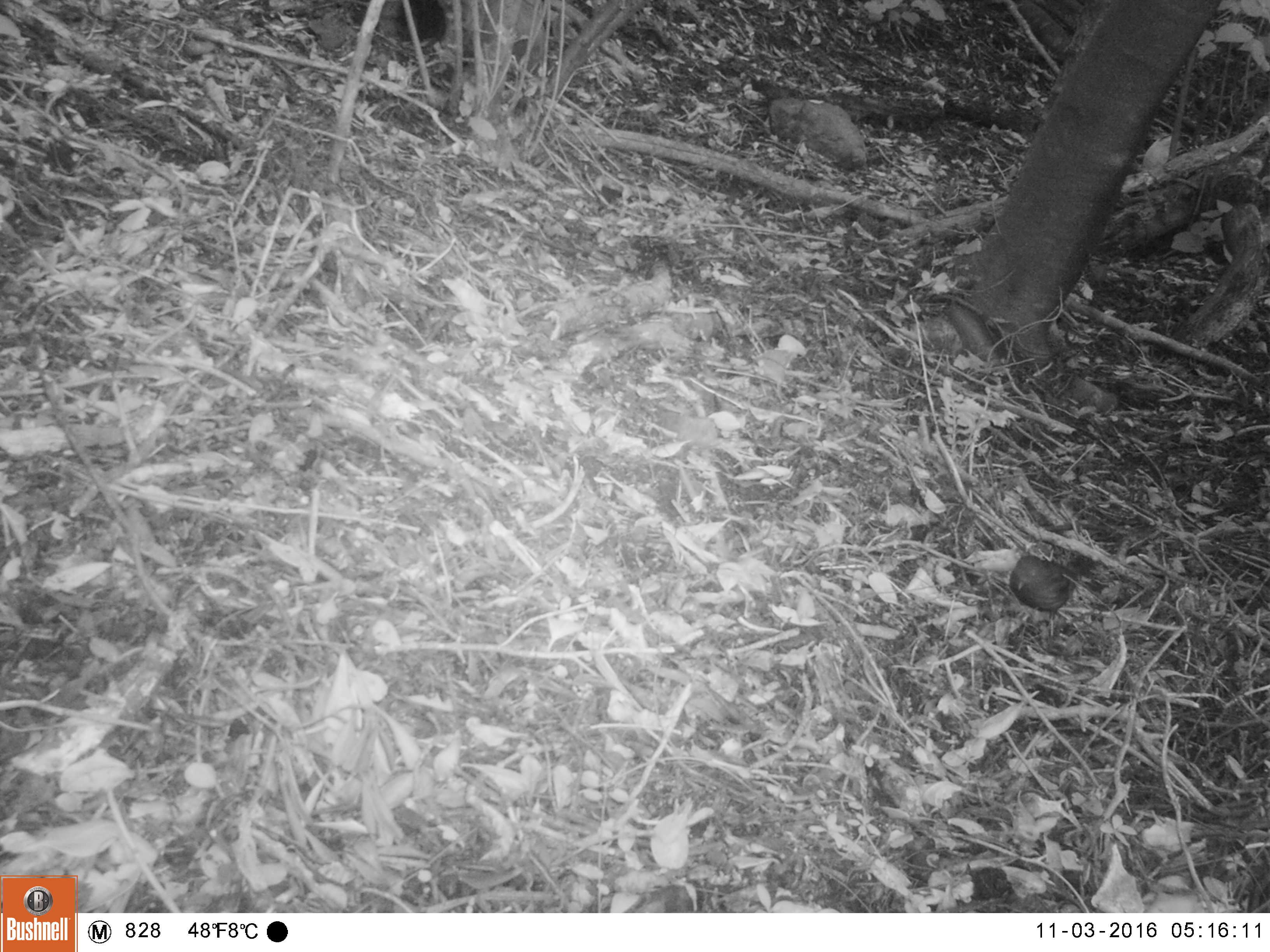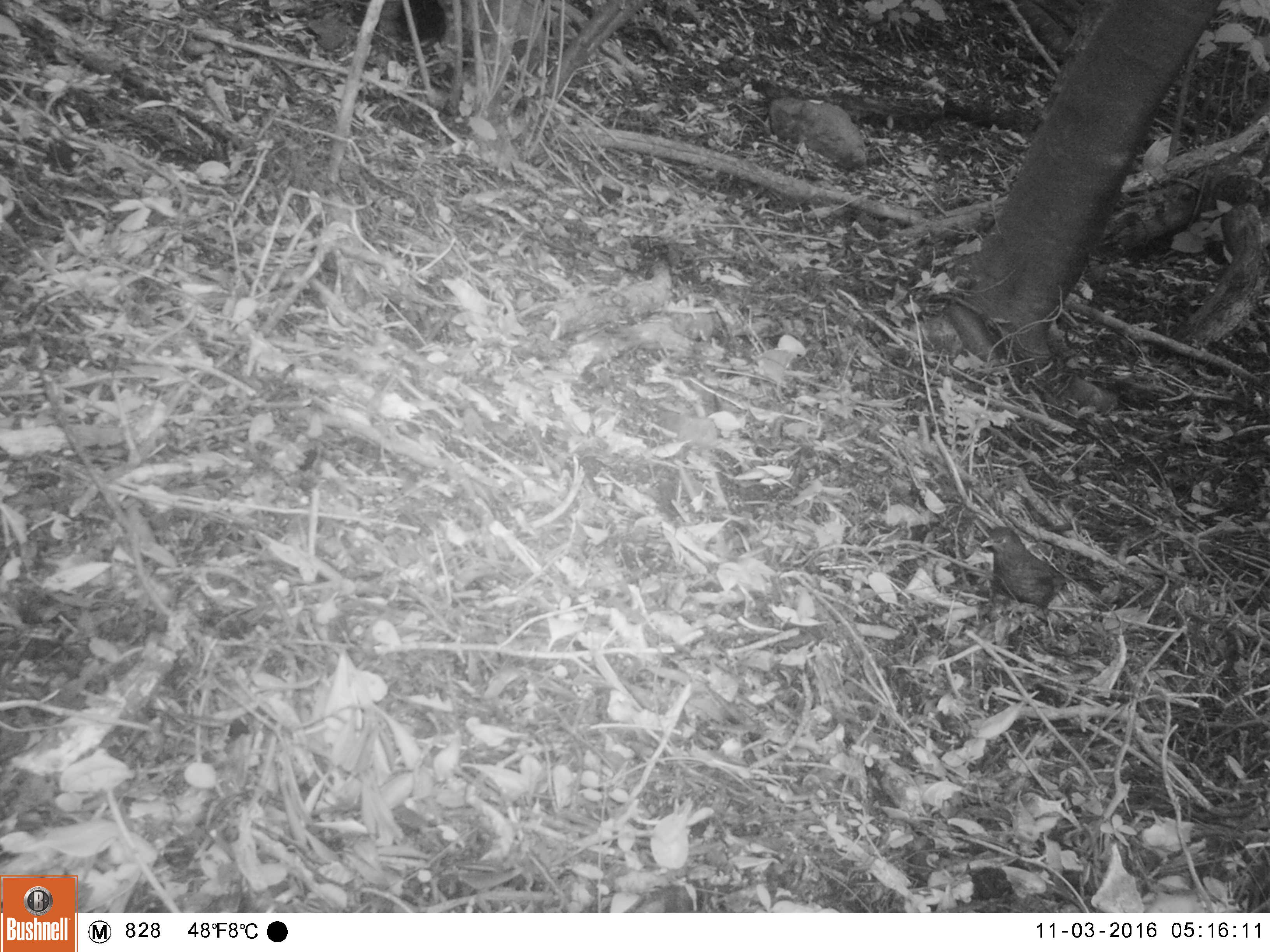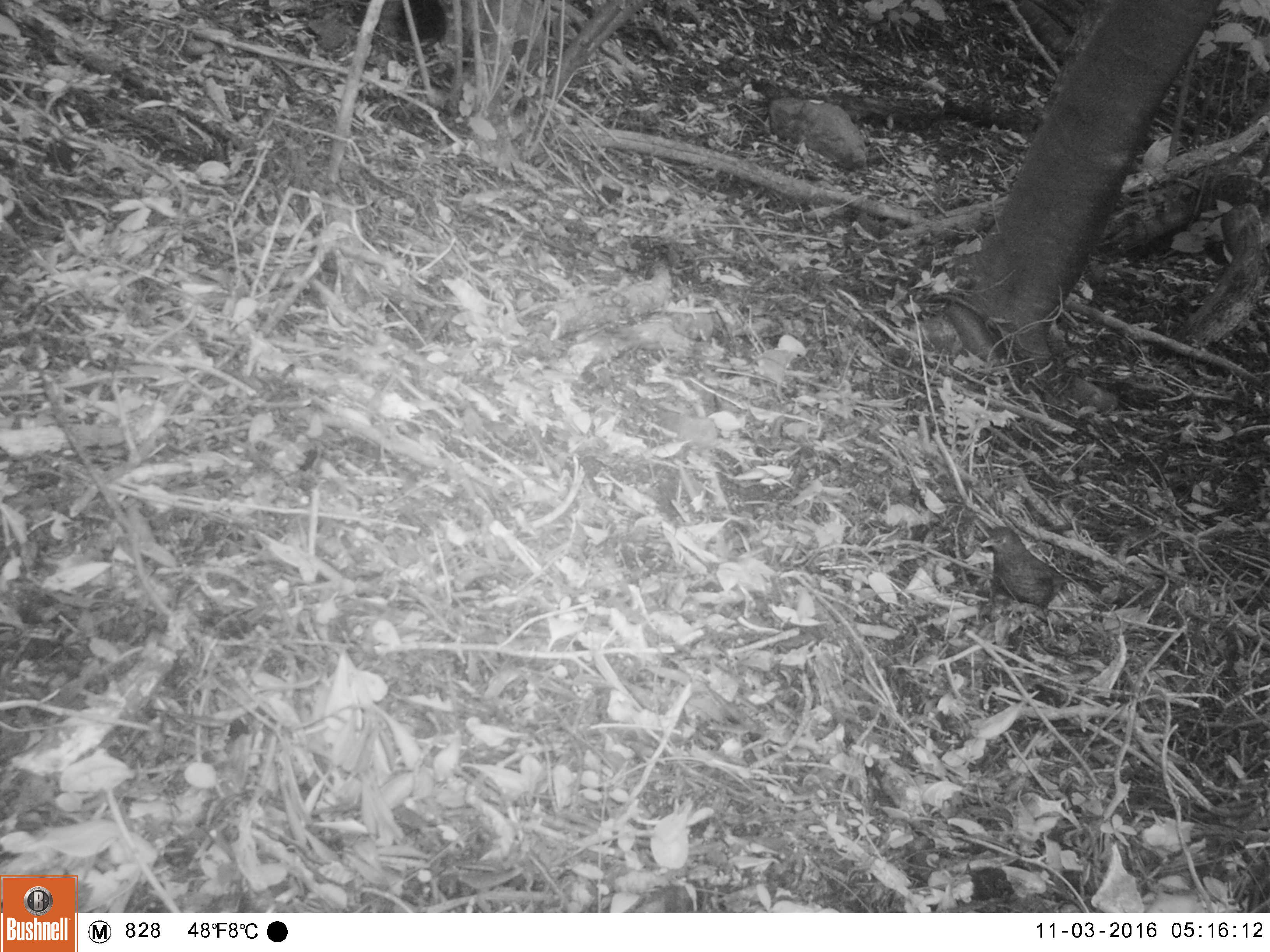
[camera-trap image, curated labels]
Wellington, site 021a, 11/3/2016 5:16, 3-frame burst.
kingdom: Animalia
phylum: Chordata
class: Aves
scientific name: Aves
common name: bird